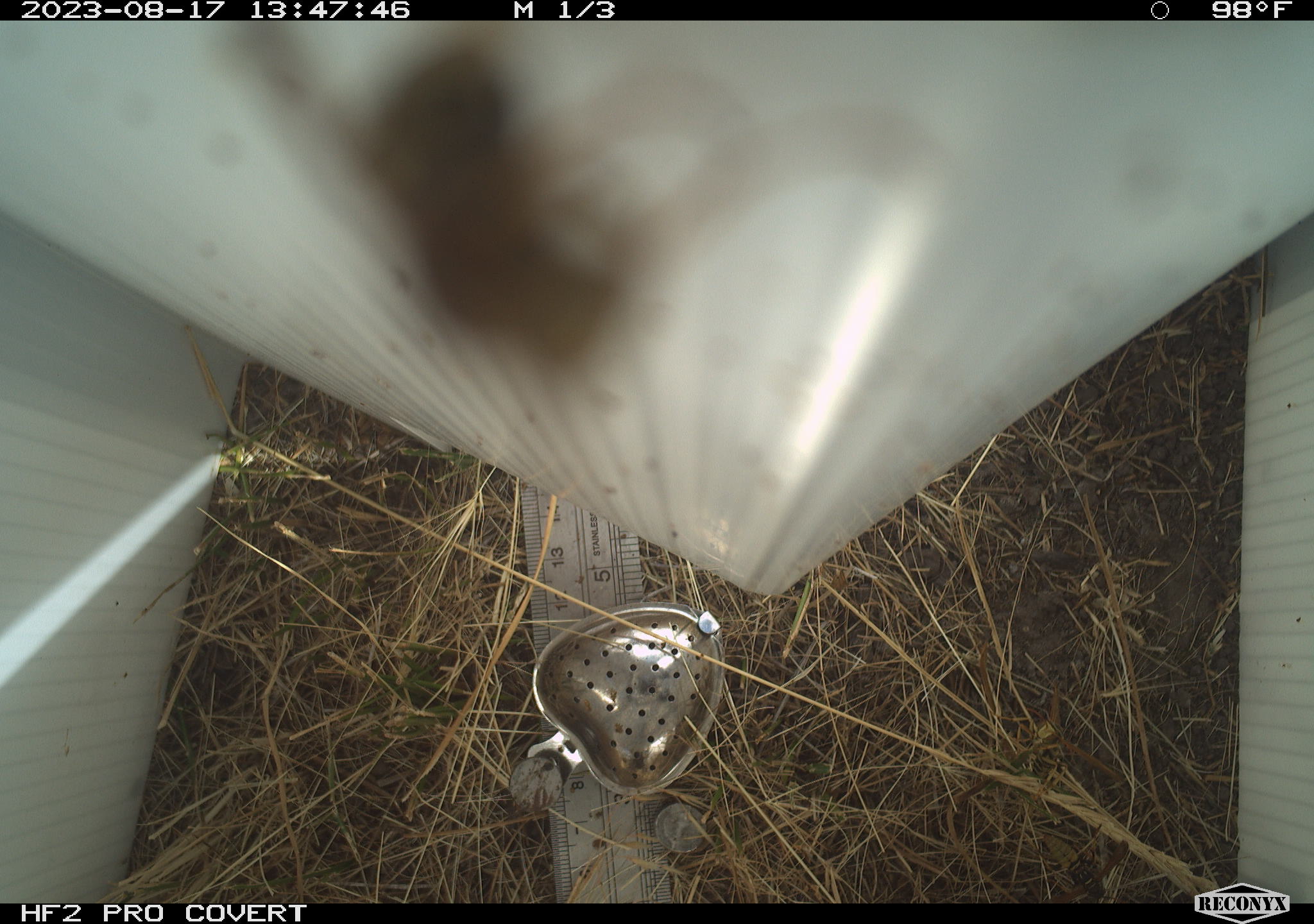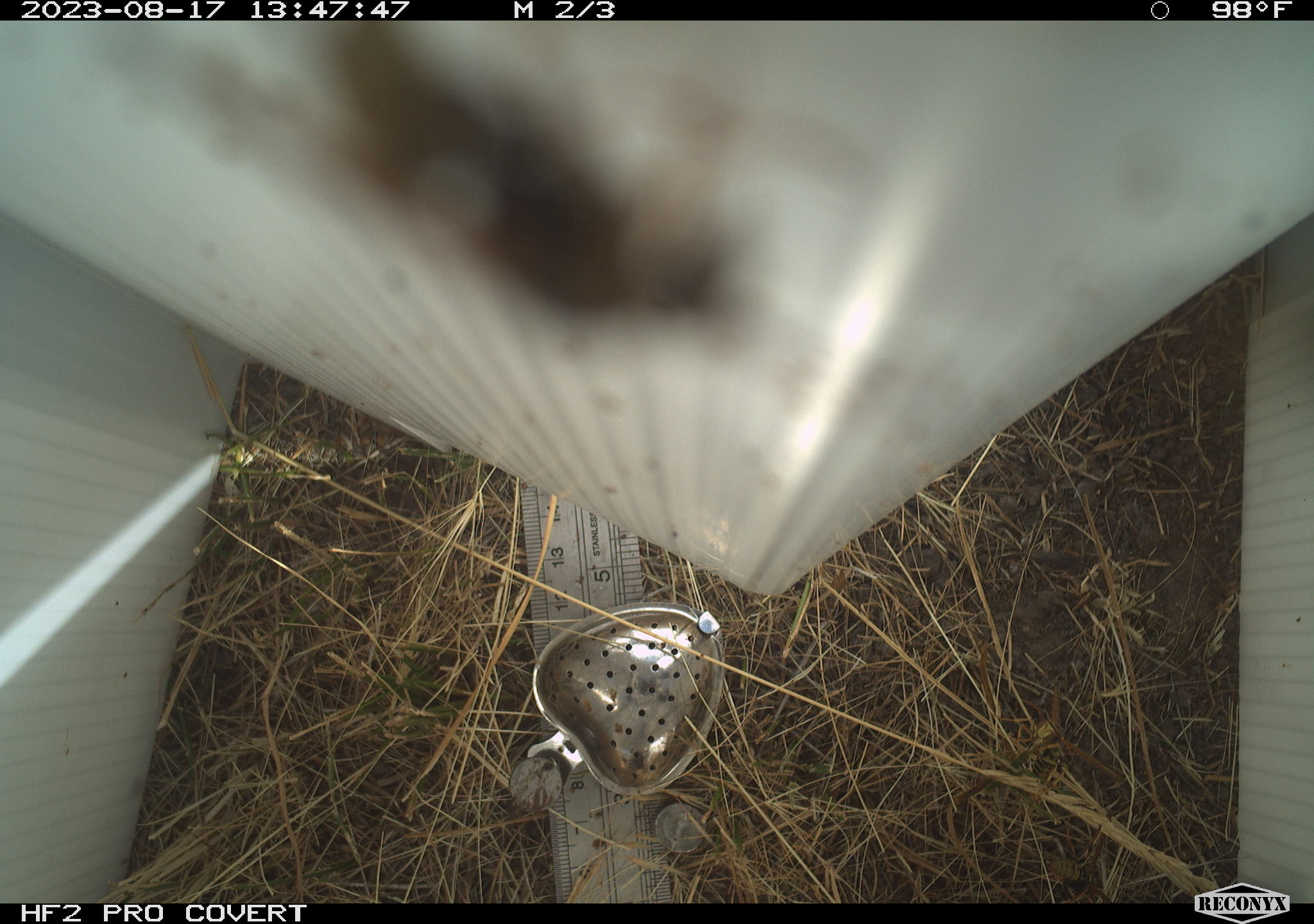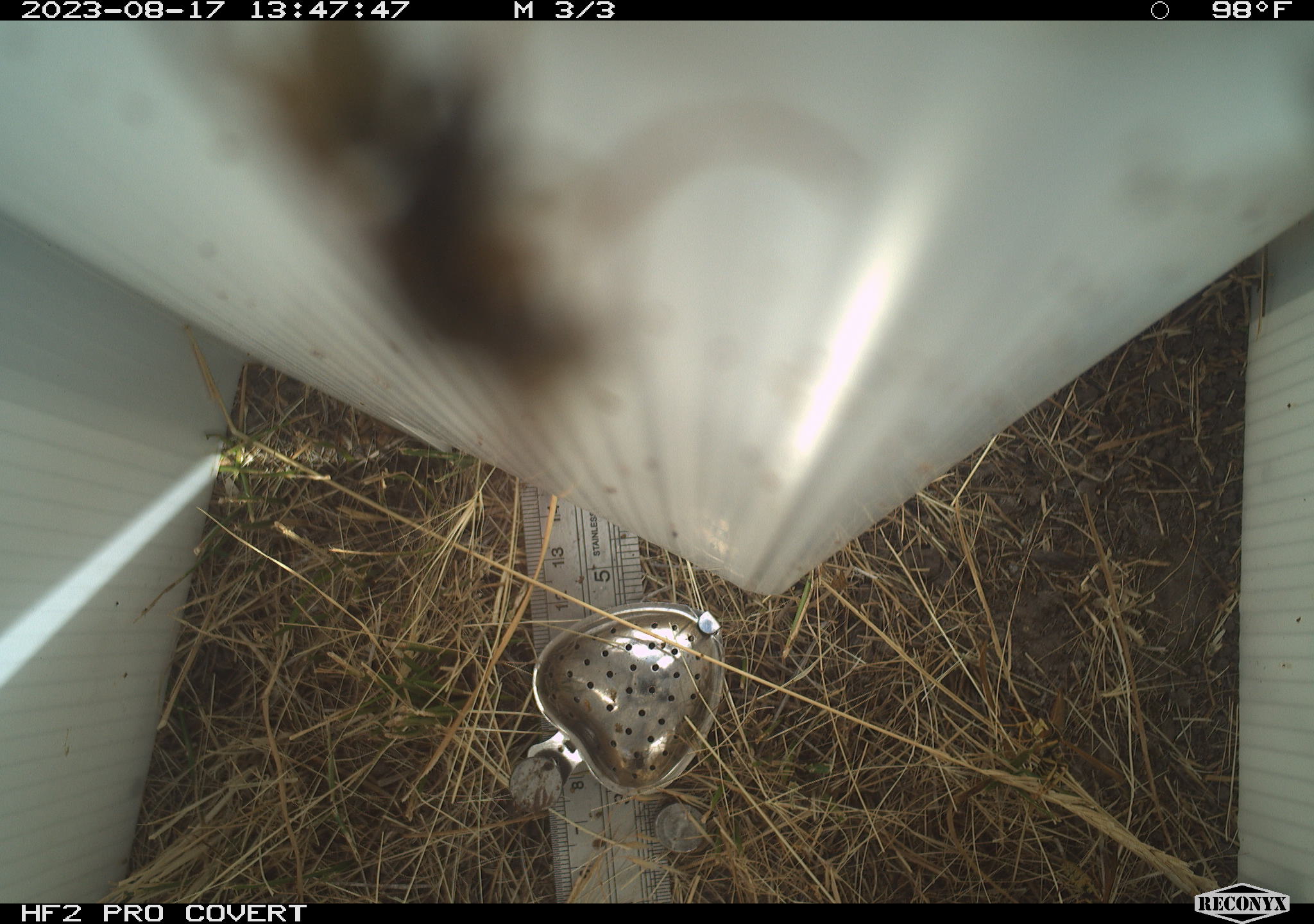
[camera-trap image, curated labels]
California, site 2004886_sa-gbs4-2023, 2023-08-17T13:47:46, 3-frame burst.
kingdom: Animalia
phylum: Arthropoda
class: Insecta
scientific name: Insecta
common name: insect